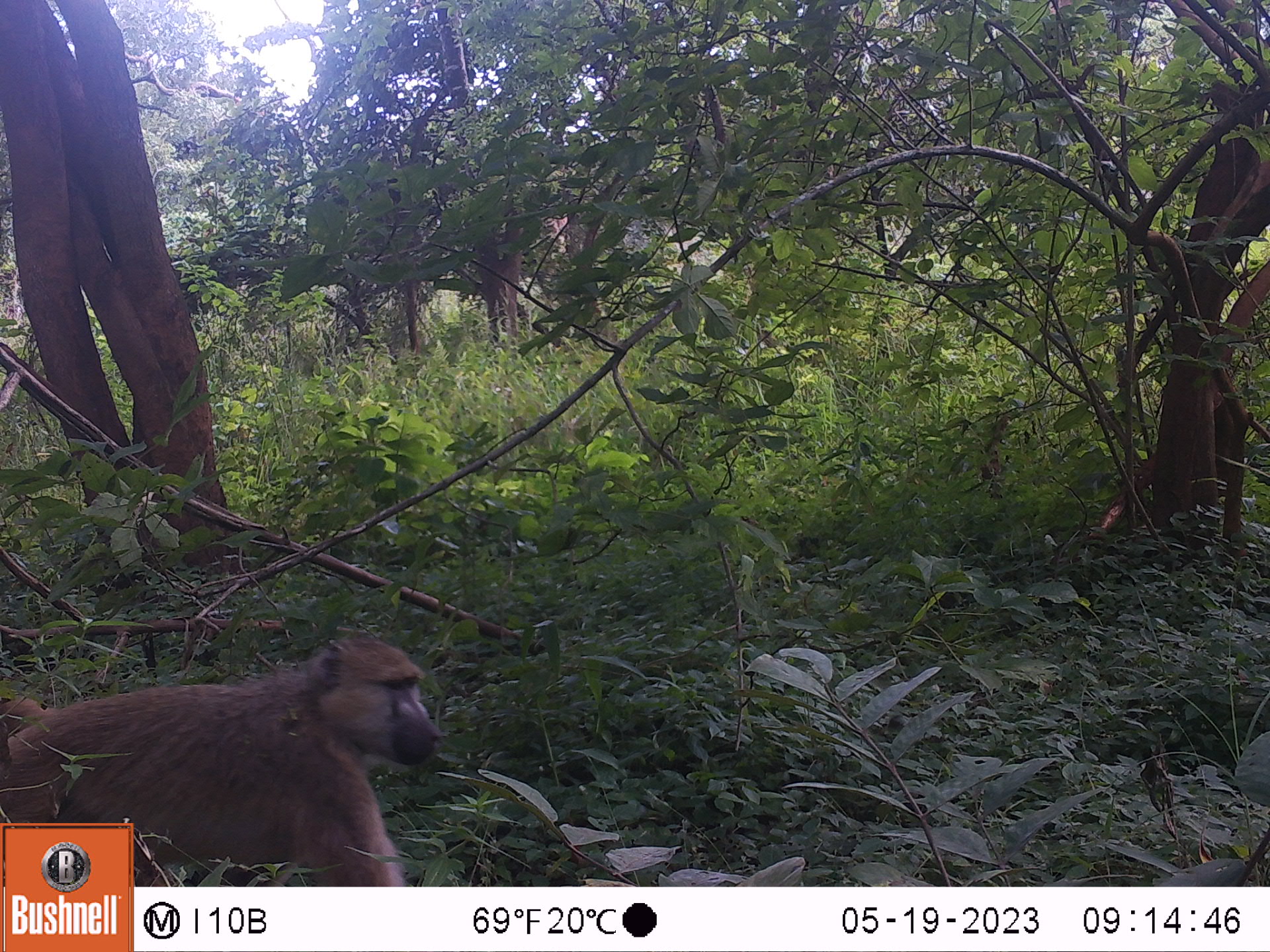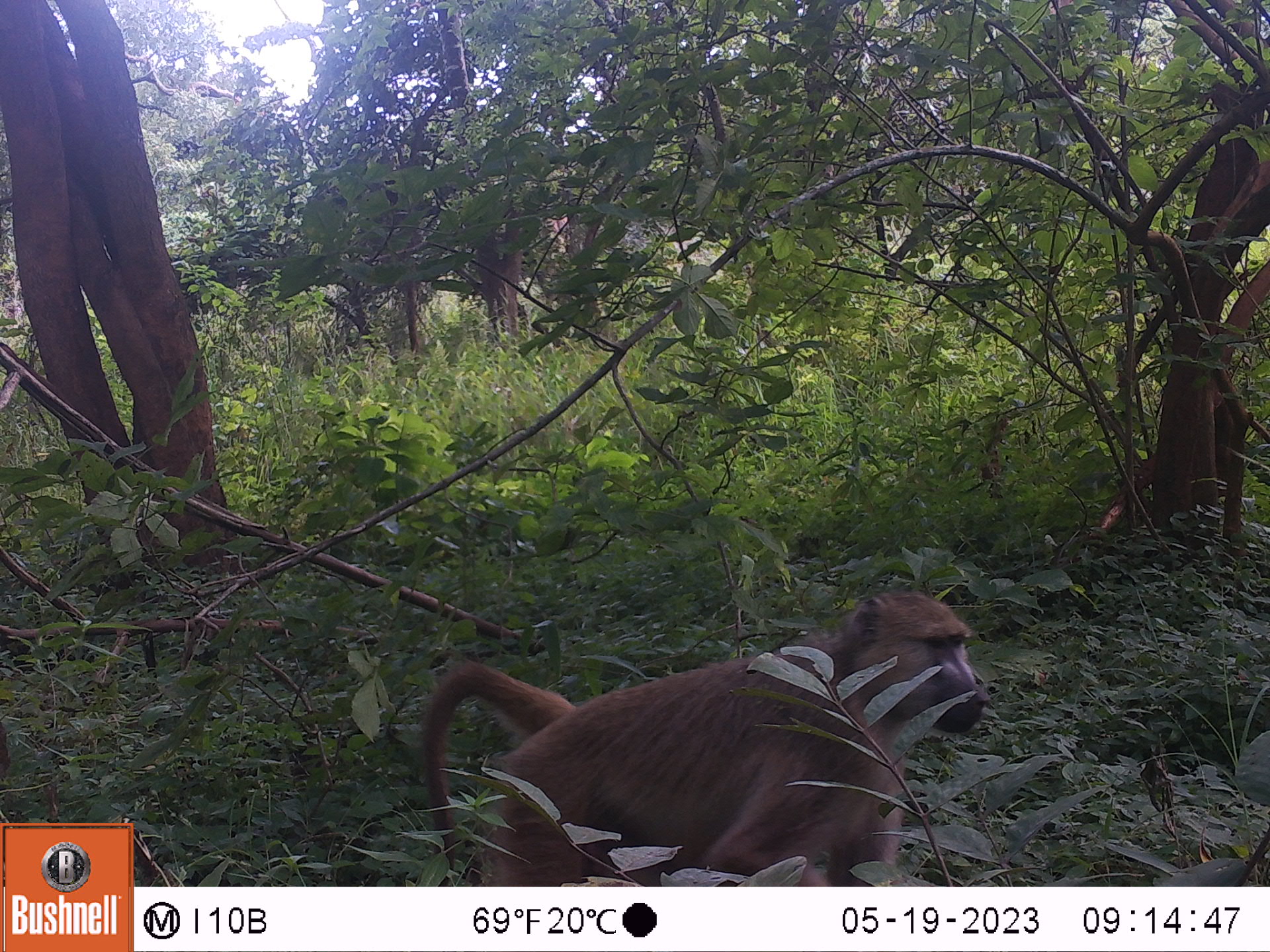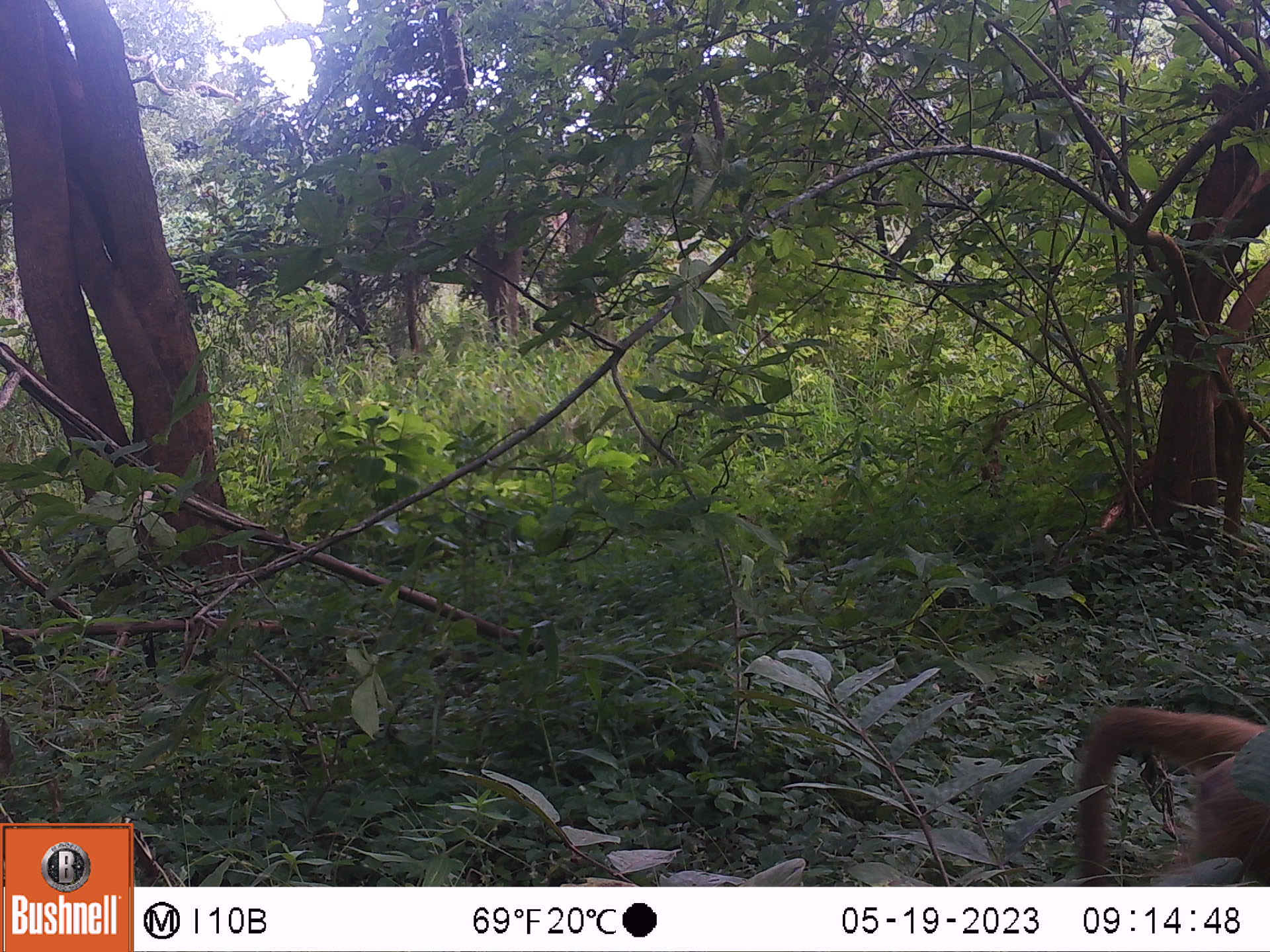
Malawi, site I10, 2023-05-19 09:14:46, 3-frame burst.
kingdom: Animalia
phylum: Chordata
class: Mammalia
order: Primates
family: Cercopithecidae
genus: Papio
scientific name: Papio cynocephalus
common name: yellow baboon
Yellow baboon (Papio cynocephalus), count 1.